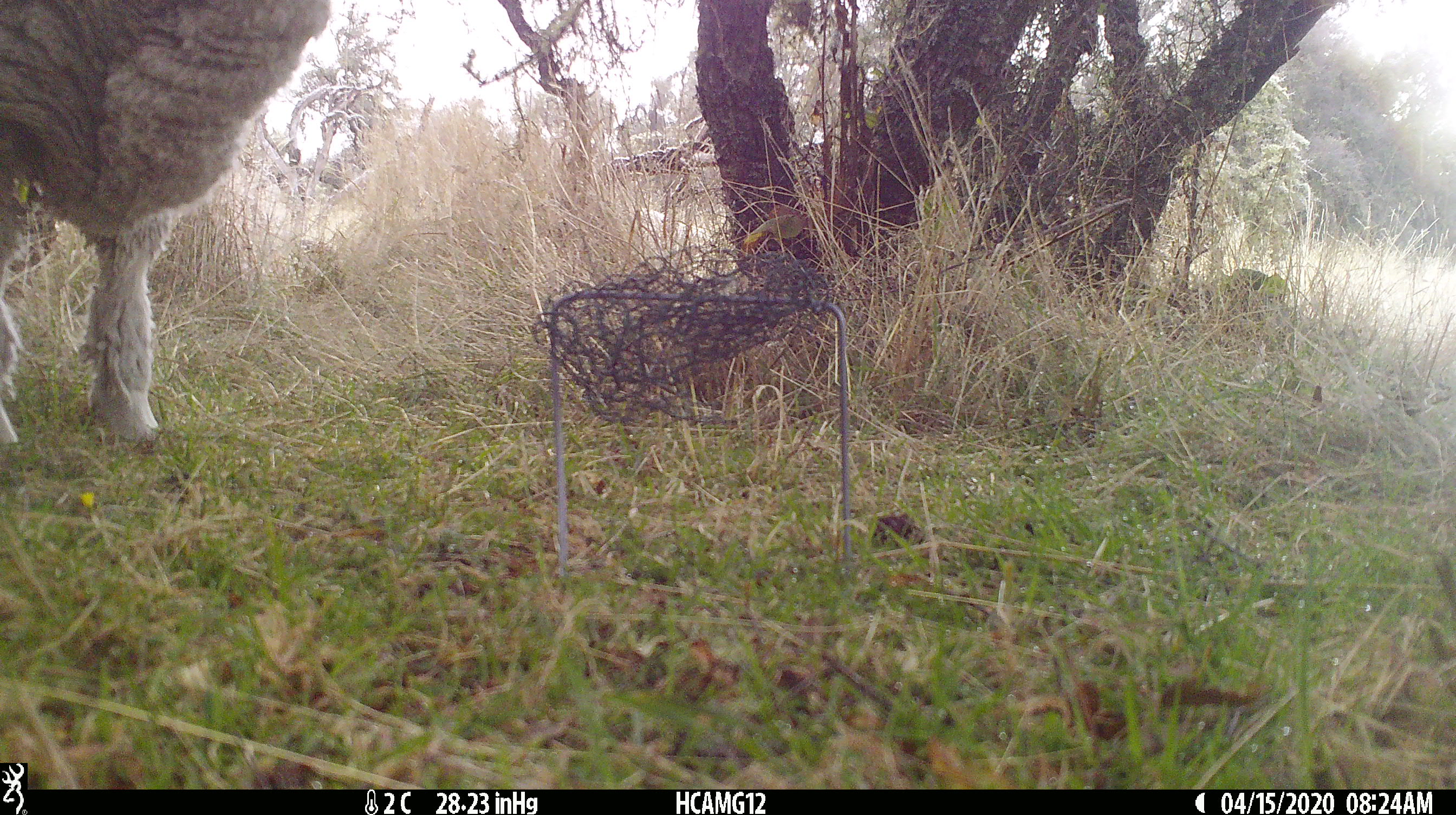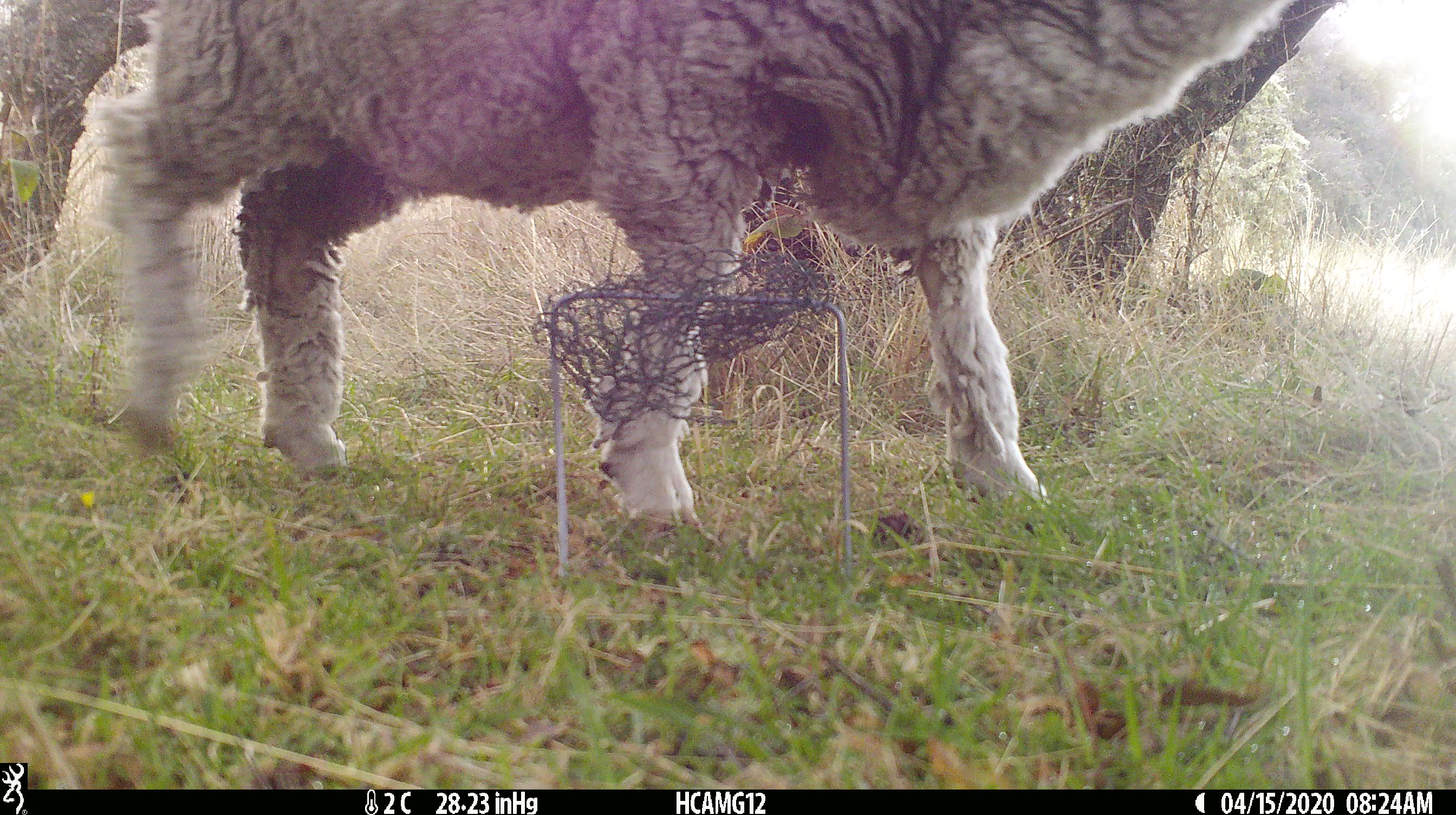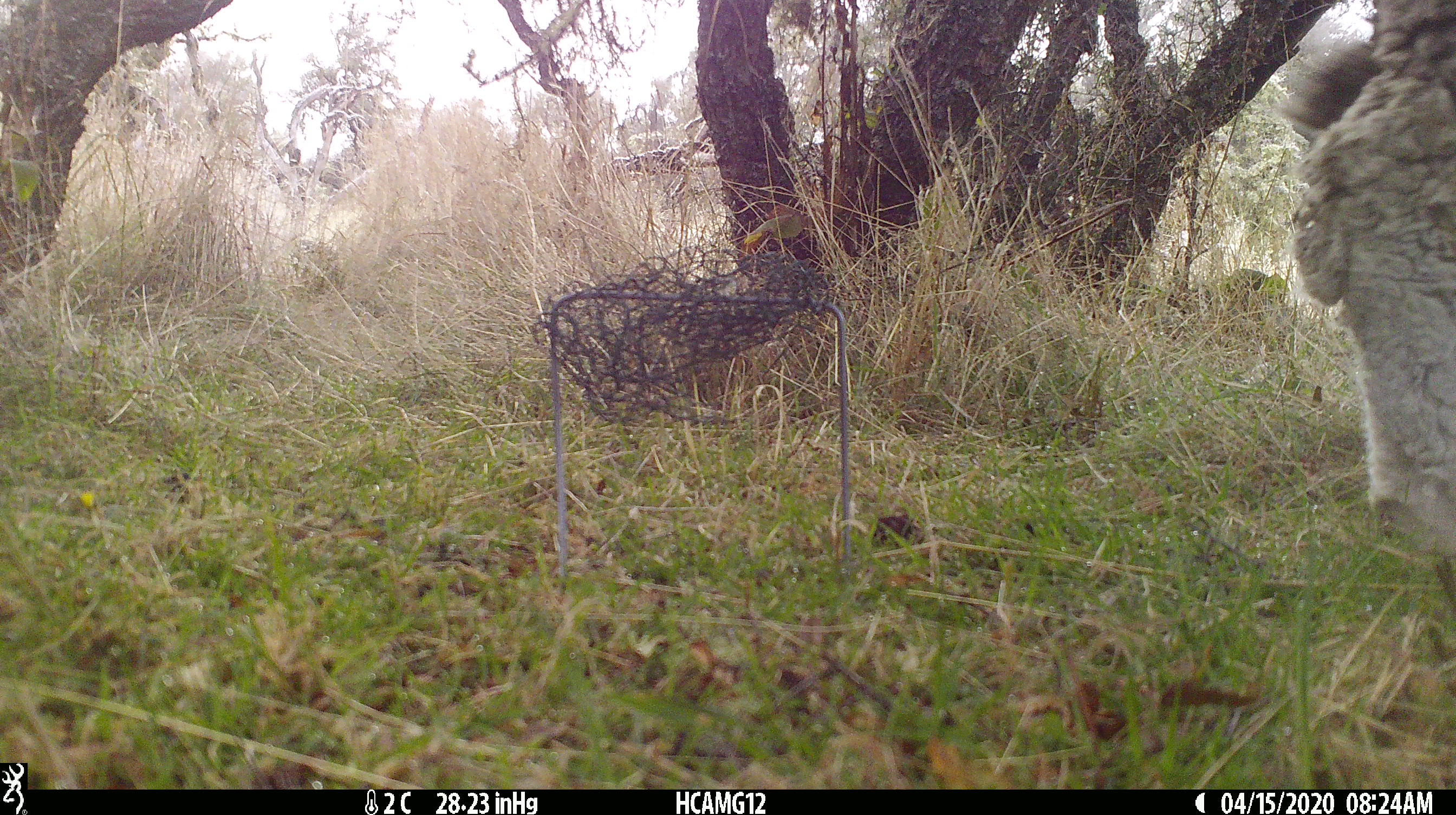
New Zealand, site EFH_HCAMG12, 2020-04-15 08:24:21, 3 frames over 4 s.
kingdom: Animalia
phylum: Chordata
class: Mammalia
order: Artiodactyla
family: Bovidae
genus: Ovis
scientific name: Ovis aries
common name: domestic sheep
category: sheep